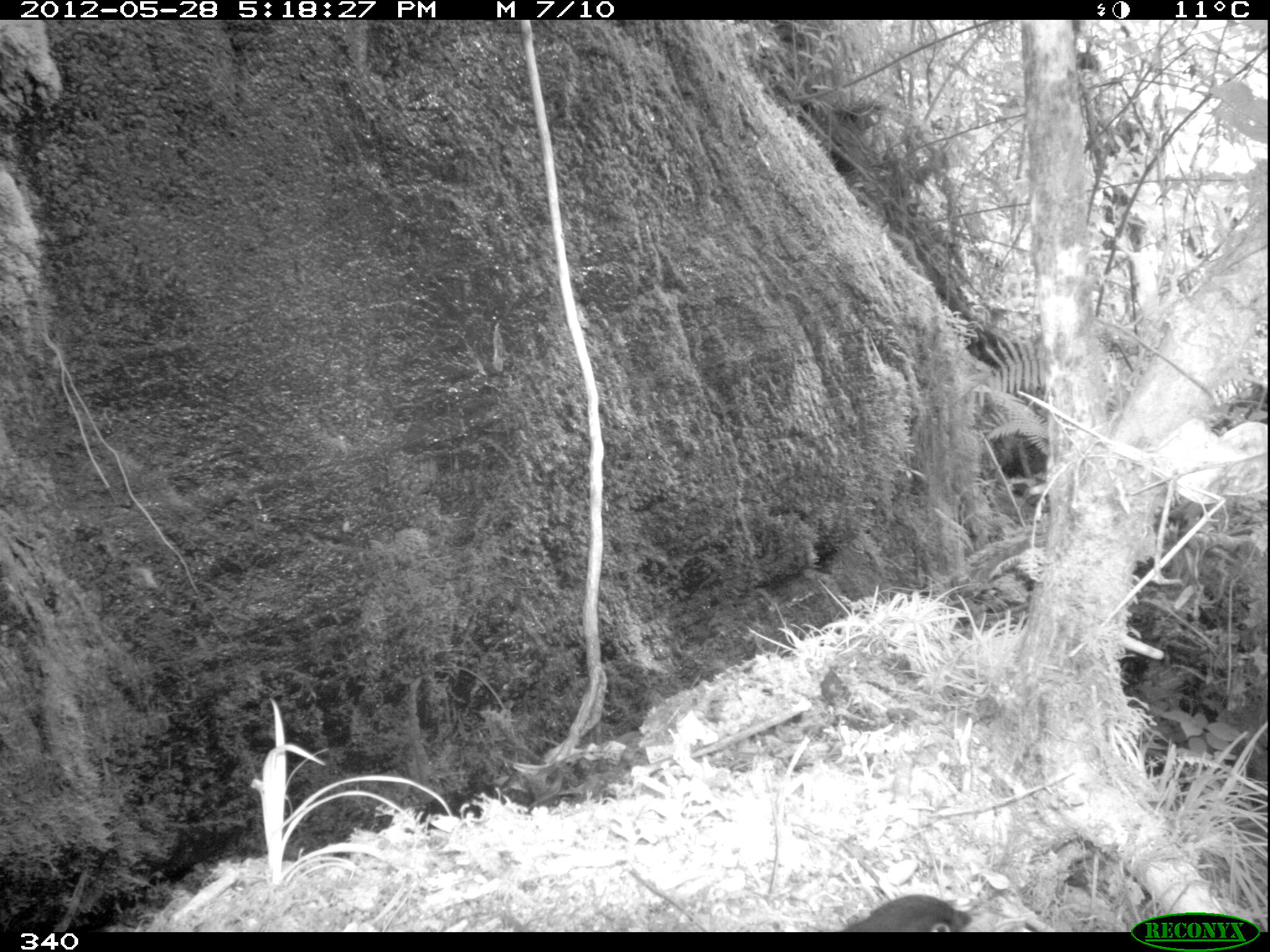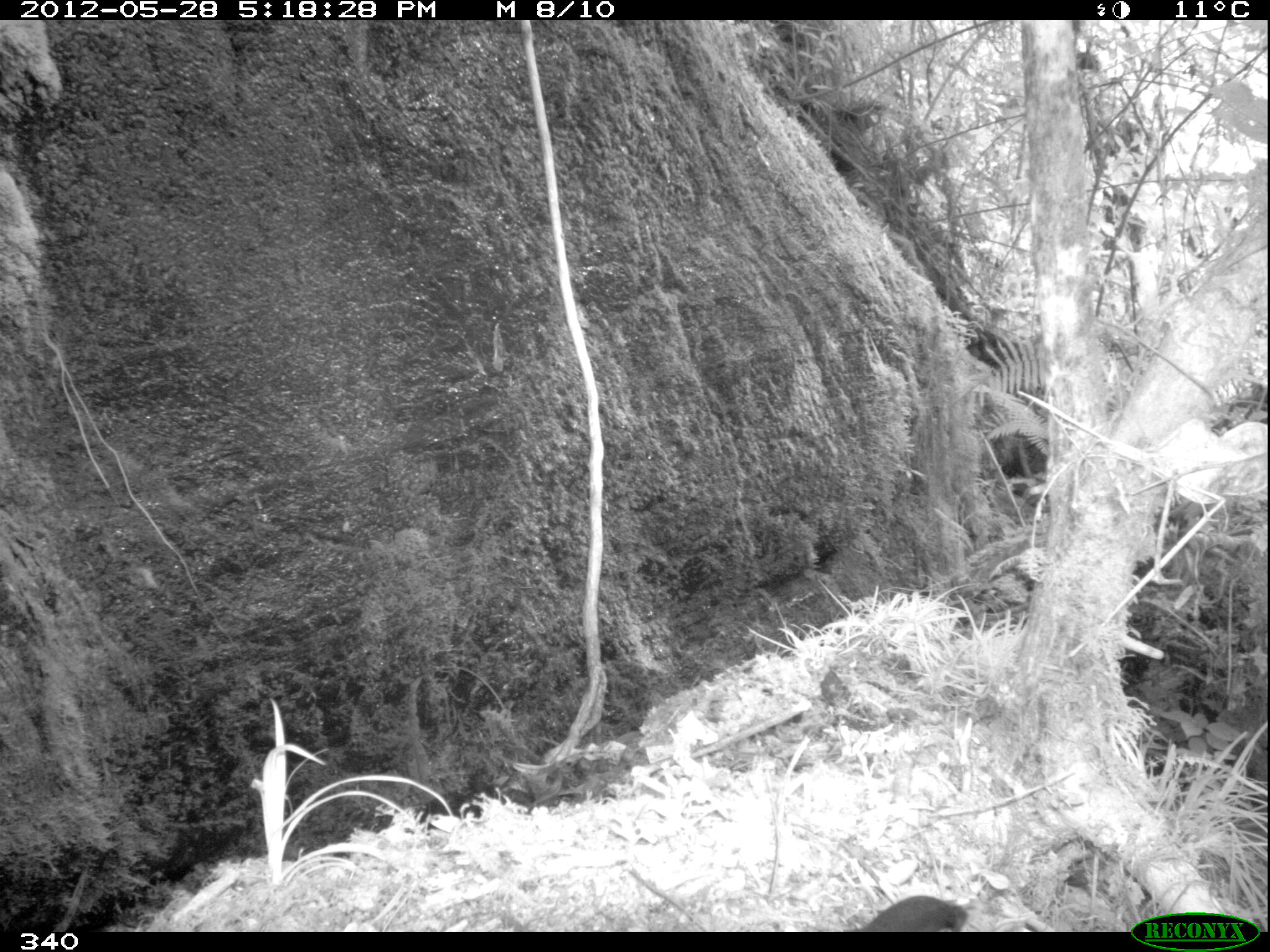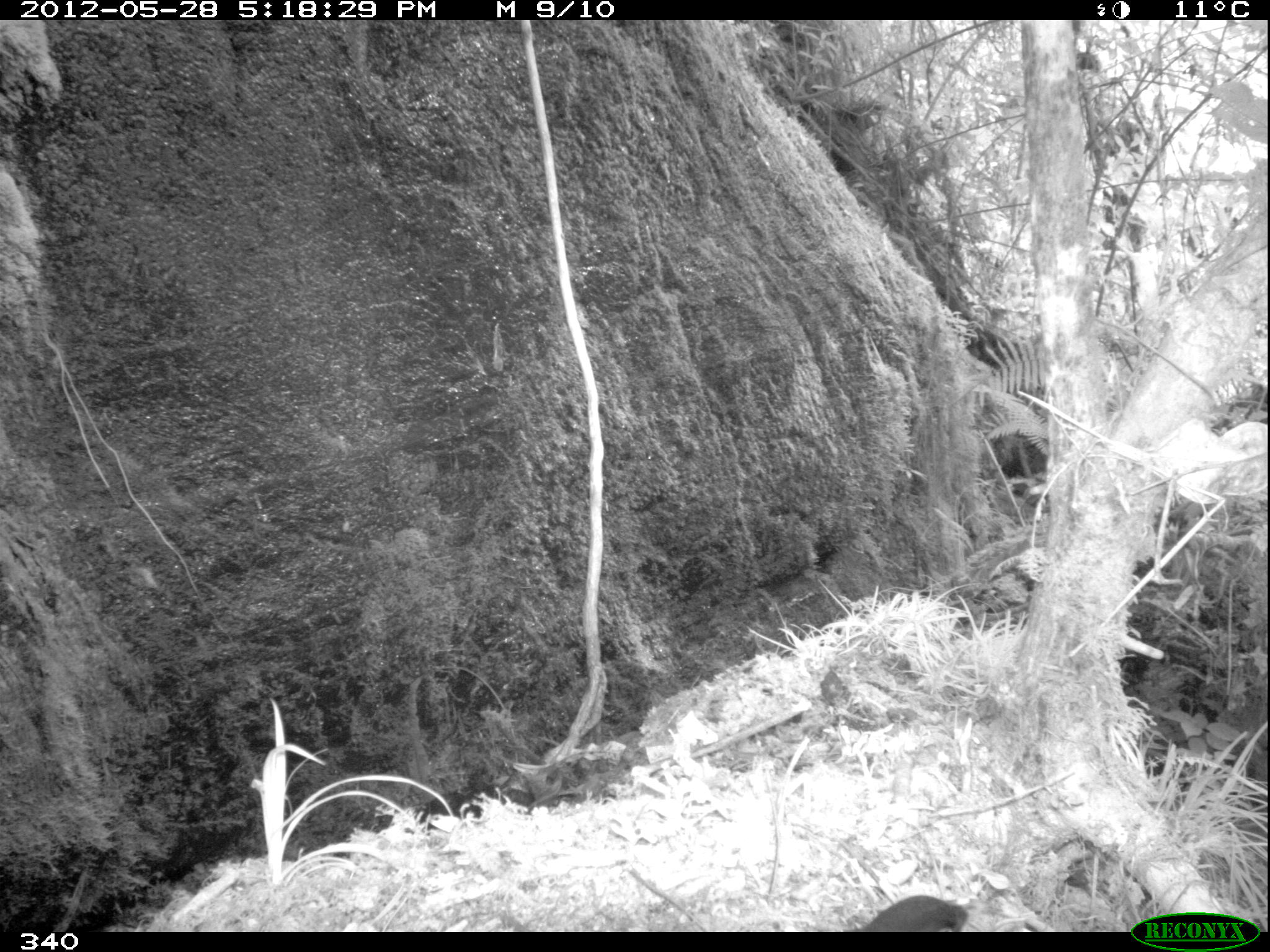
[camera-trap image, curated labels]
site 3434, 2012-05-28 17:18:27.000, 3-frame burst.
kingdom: Animalia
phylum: Chordata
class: Aves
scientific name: Aves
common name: bird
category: unknown bird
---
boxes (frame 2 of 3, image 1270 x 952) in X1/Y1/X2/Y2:
unknown bird: 855/895/970/932